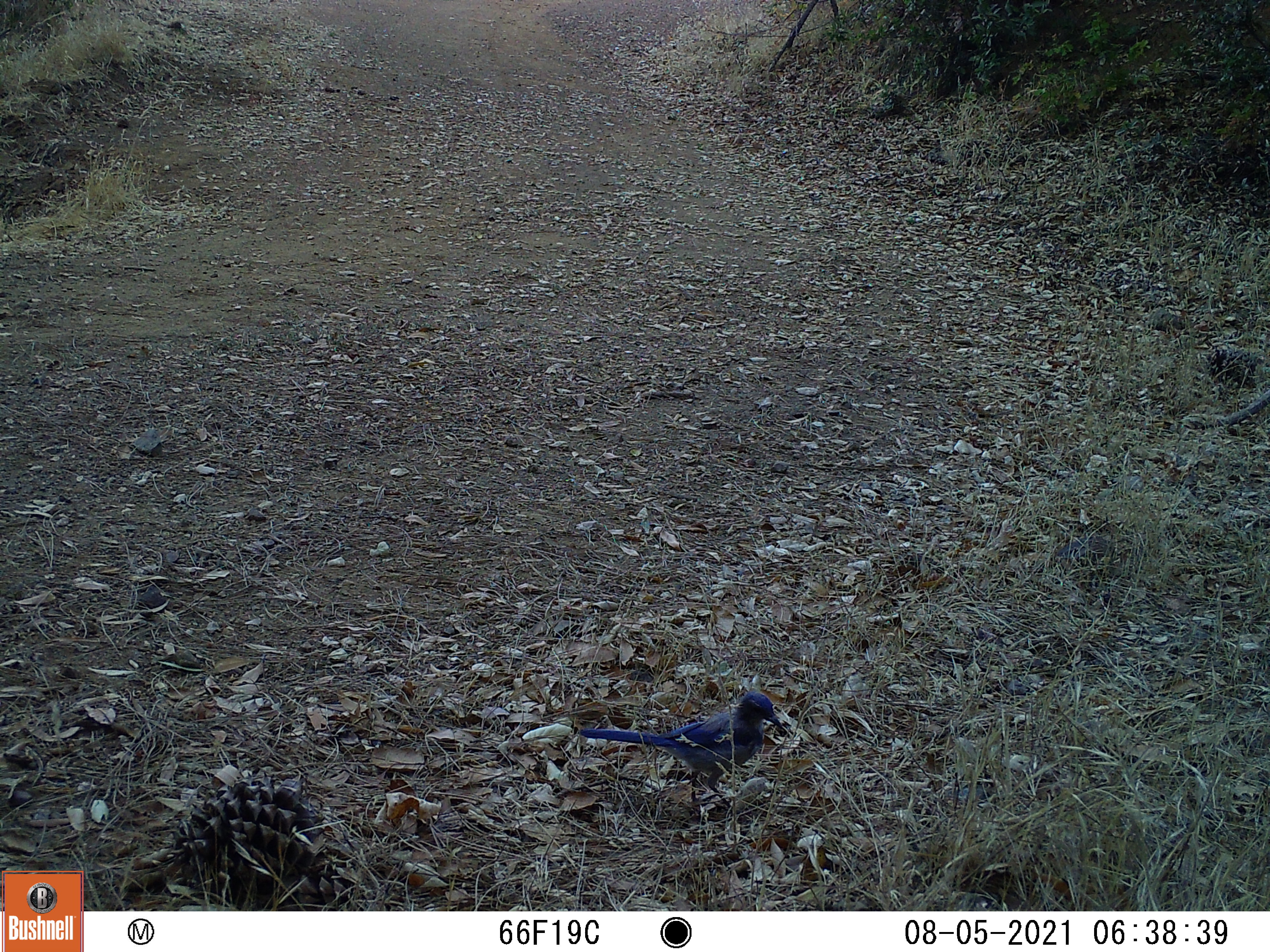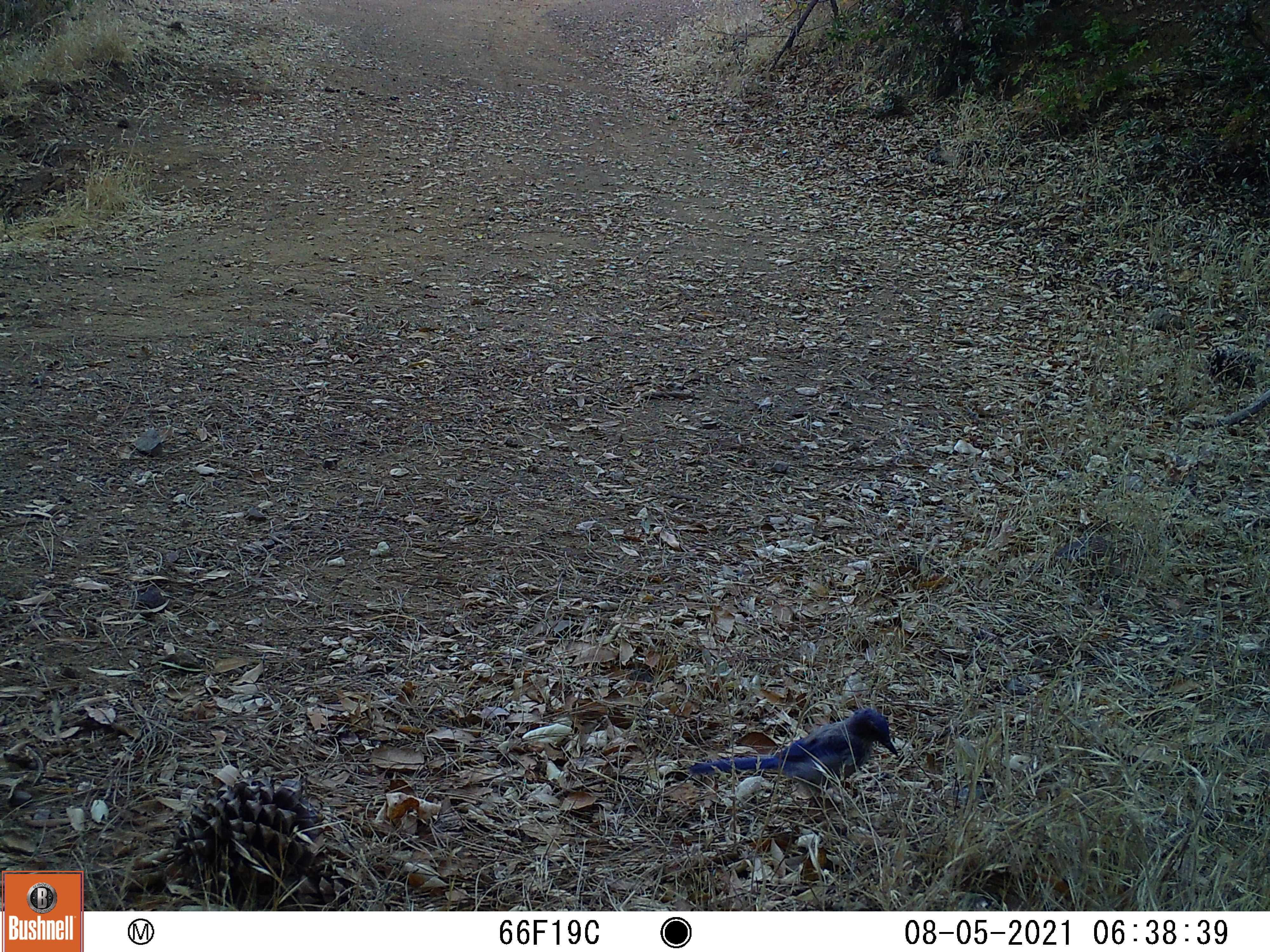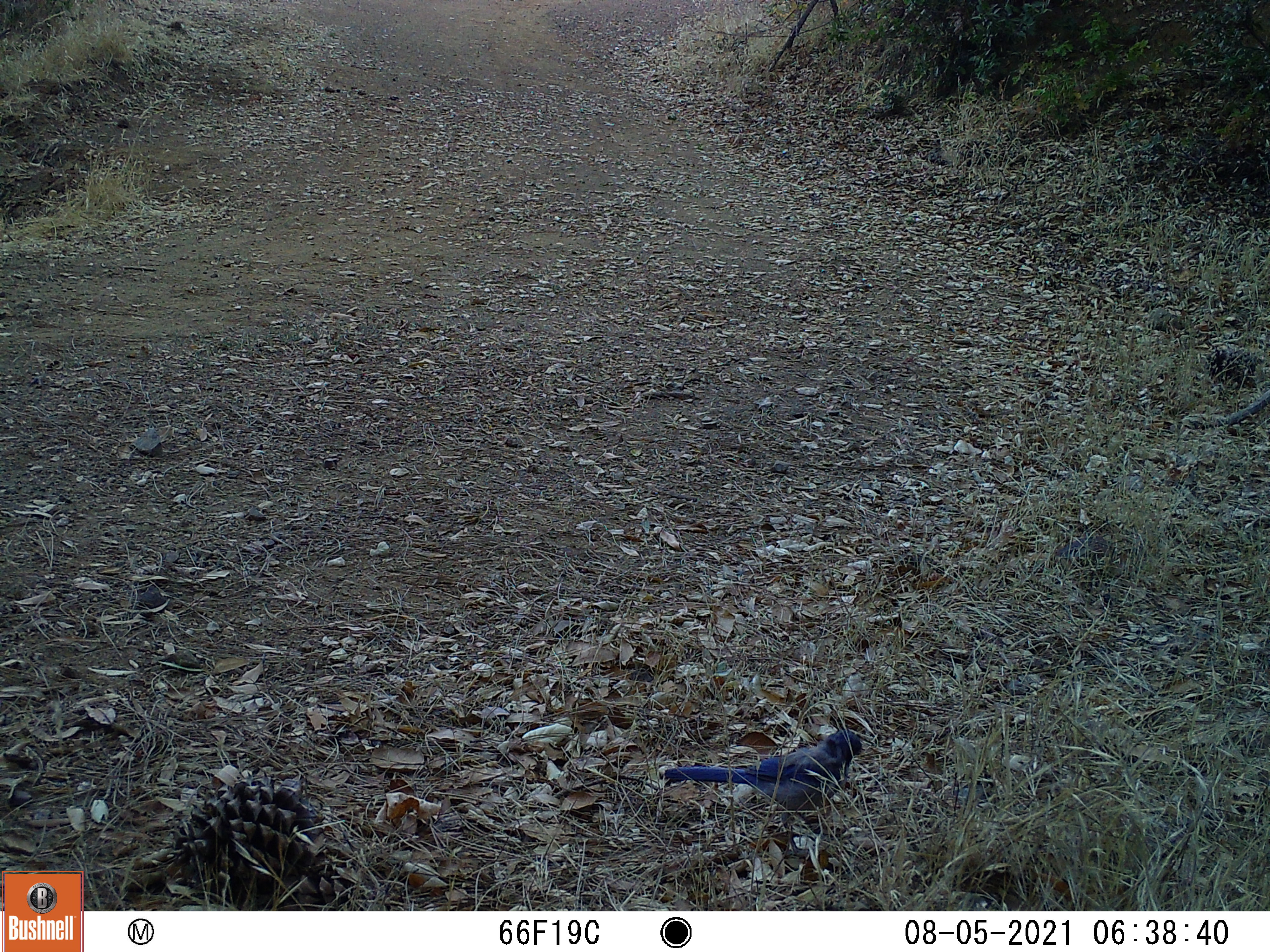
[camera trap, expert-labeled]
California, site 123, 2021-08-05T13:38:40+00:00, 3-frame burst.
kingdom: Animalia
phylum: Chordata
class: Aves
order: Passeriformes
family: Corvidae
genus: Aphelocoma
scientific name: Aphelocoma californica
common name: california scrub jay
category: western scrub-jay